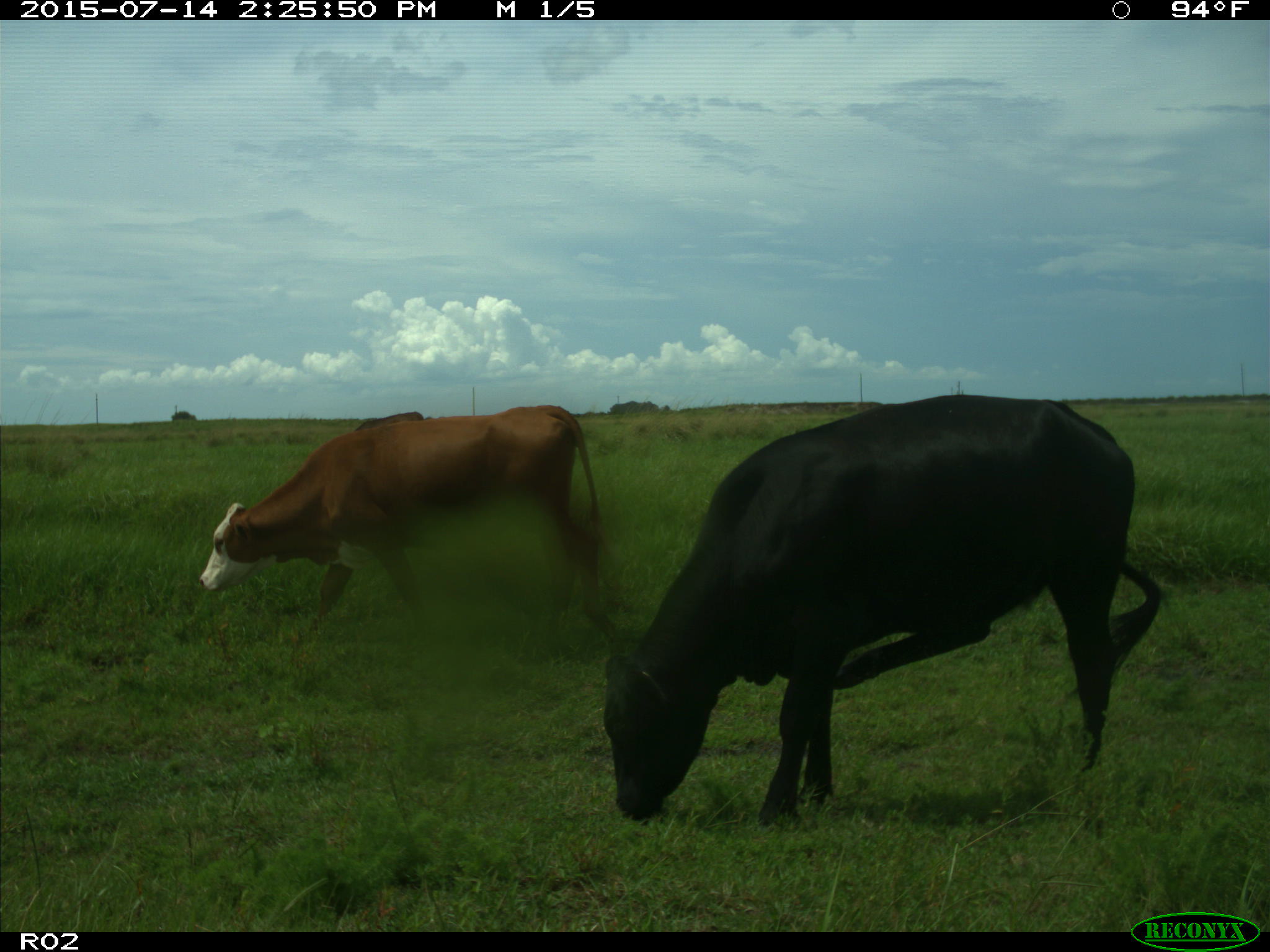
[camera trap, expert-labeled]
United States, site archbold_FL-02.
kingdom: Animalia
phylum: Chordata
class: Mammalia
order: Artiodactyla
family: Bovidae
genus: Bos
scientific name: Bos taurus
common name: domestic cow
Bos taurus (domestic cow).